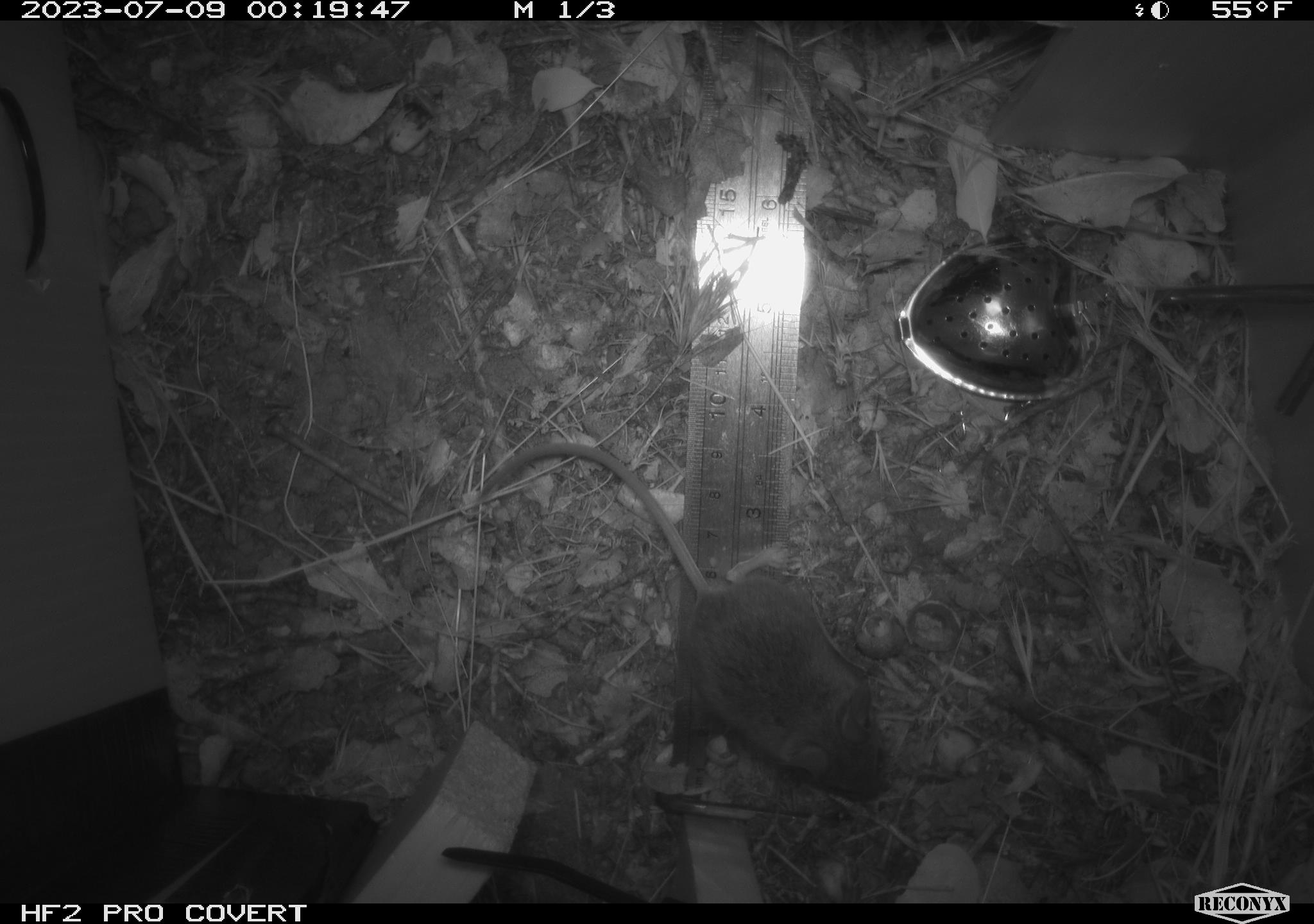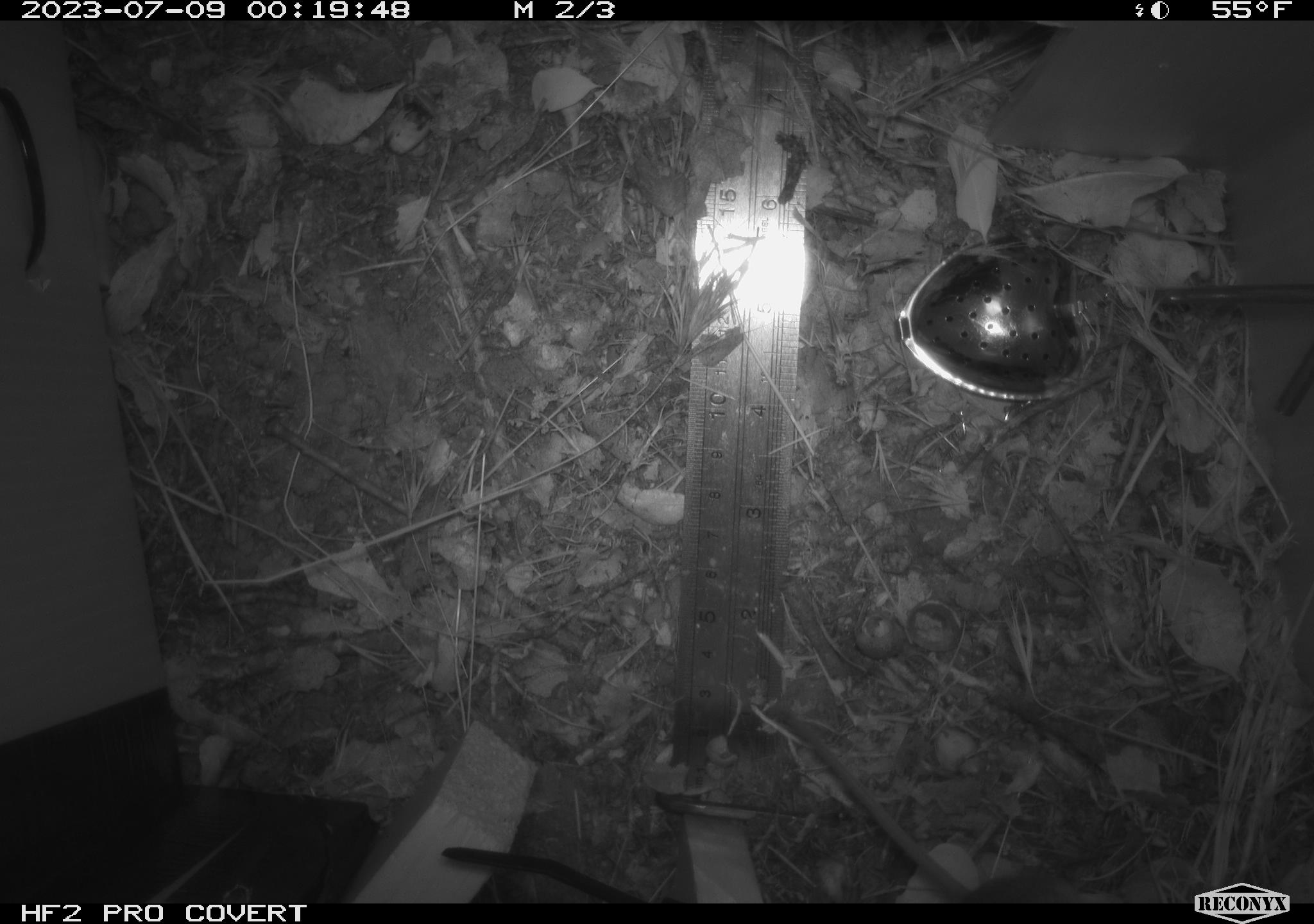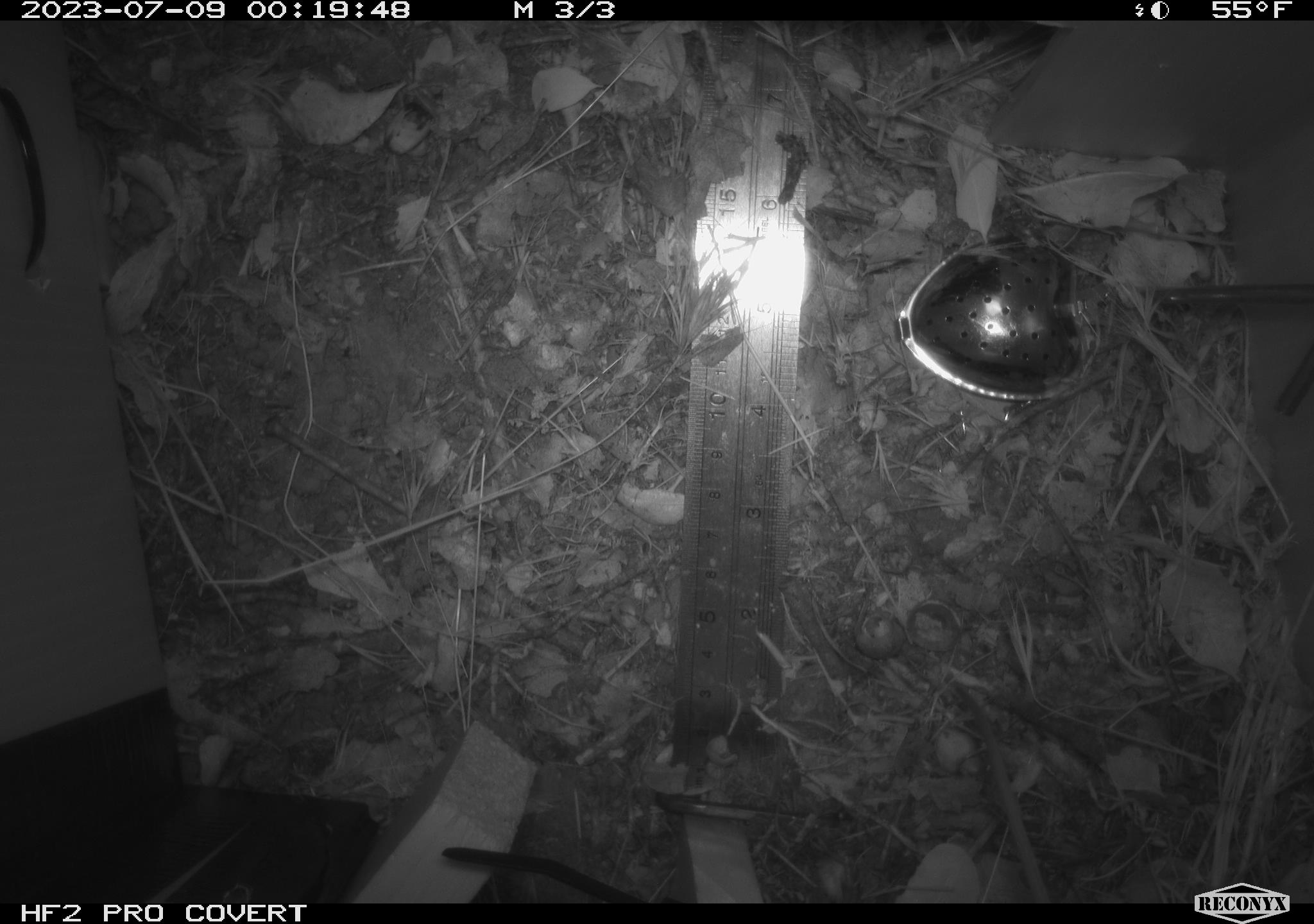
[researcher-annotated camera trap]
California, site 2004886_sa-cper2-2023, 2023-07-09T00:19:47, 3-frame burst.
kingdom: Animalia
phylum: Chordata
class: Mammalia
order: Rodentia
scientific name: Rodentia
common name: mouse species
Mouse species (Rodentia).